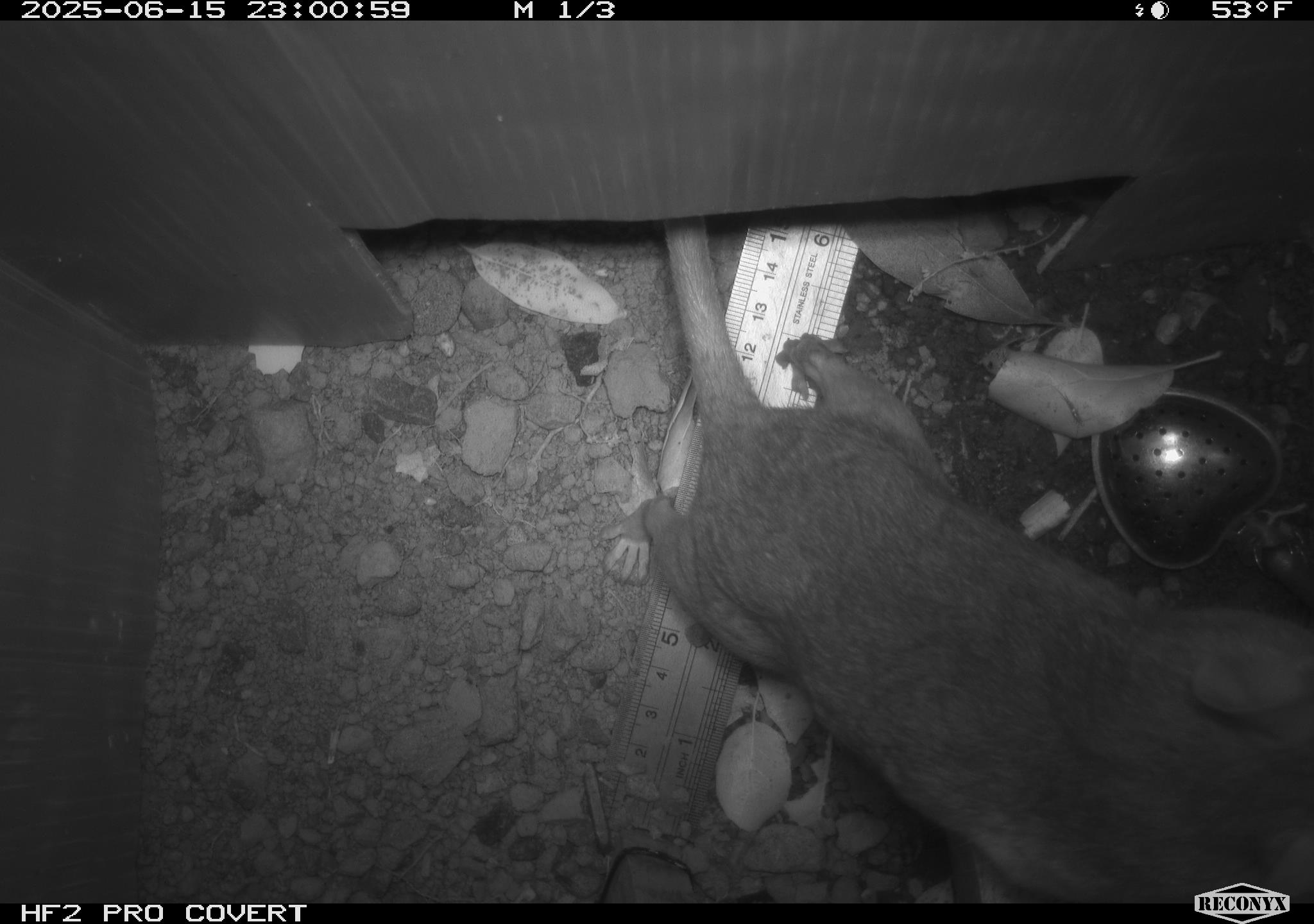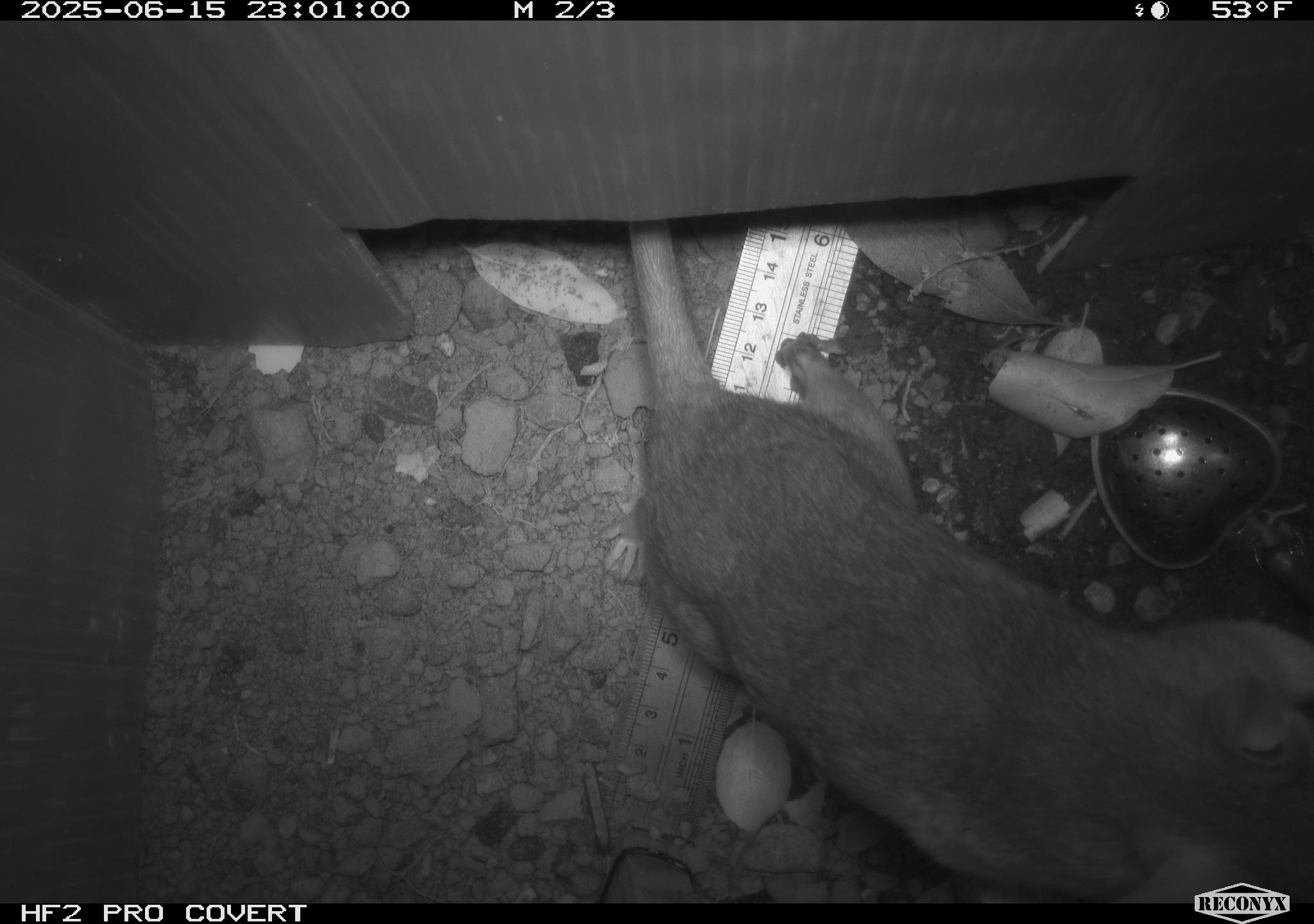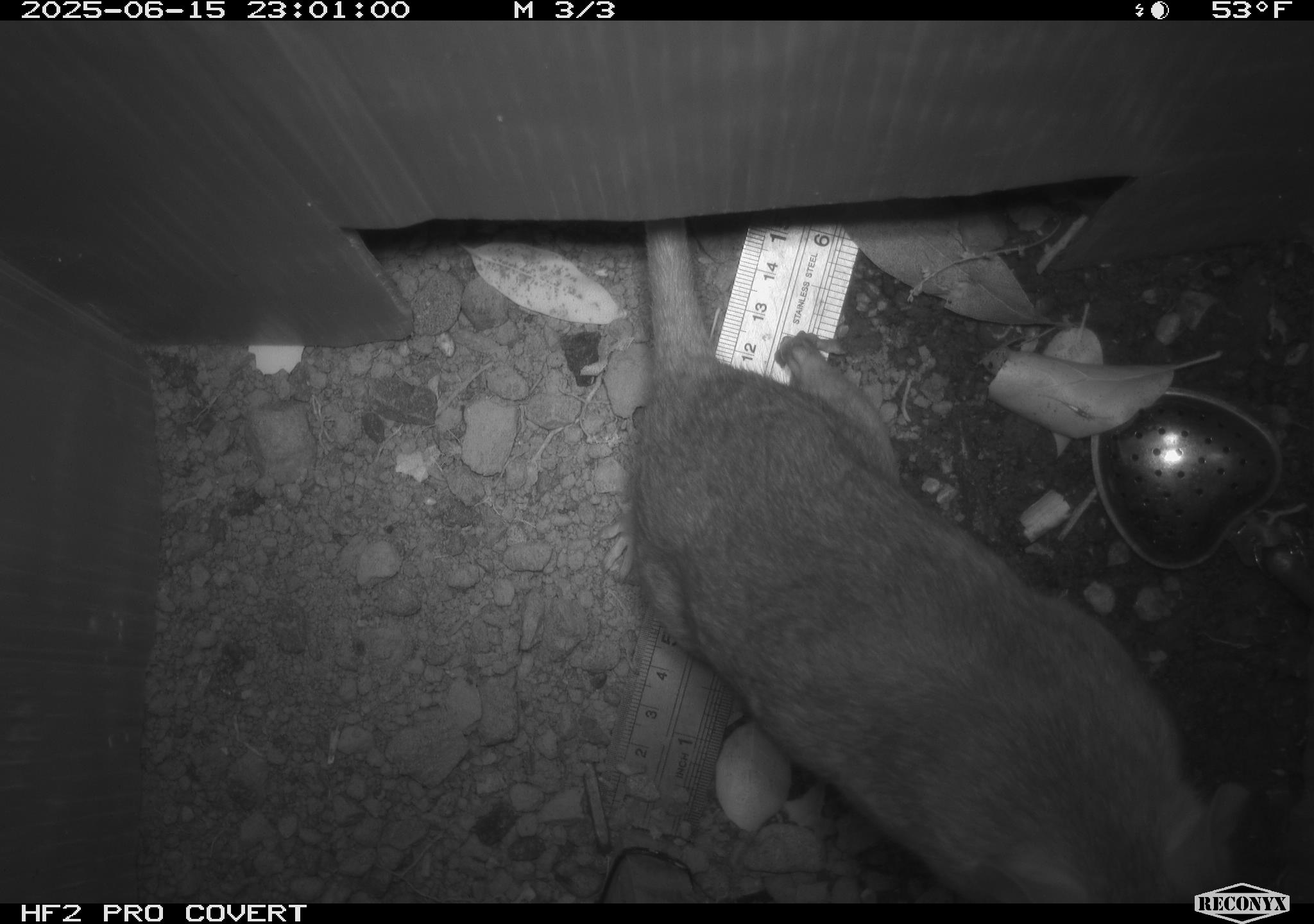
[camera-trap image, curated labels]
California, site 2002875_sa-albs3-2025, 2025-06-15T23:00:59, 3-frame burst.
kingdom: Animalia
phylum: Chordata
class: Mammalia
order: Rodentia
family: Cricetidae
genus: Neotoma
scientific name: Neotoma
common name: pack rat or woodrat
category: neotoma species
Neotoma species (pack rat or woodrat) (Neotoma).